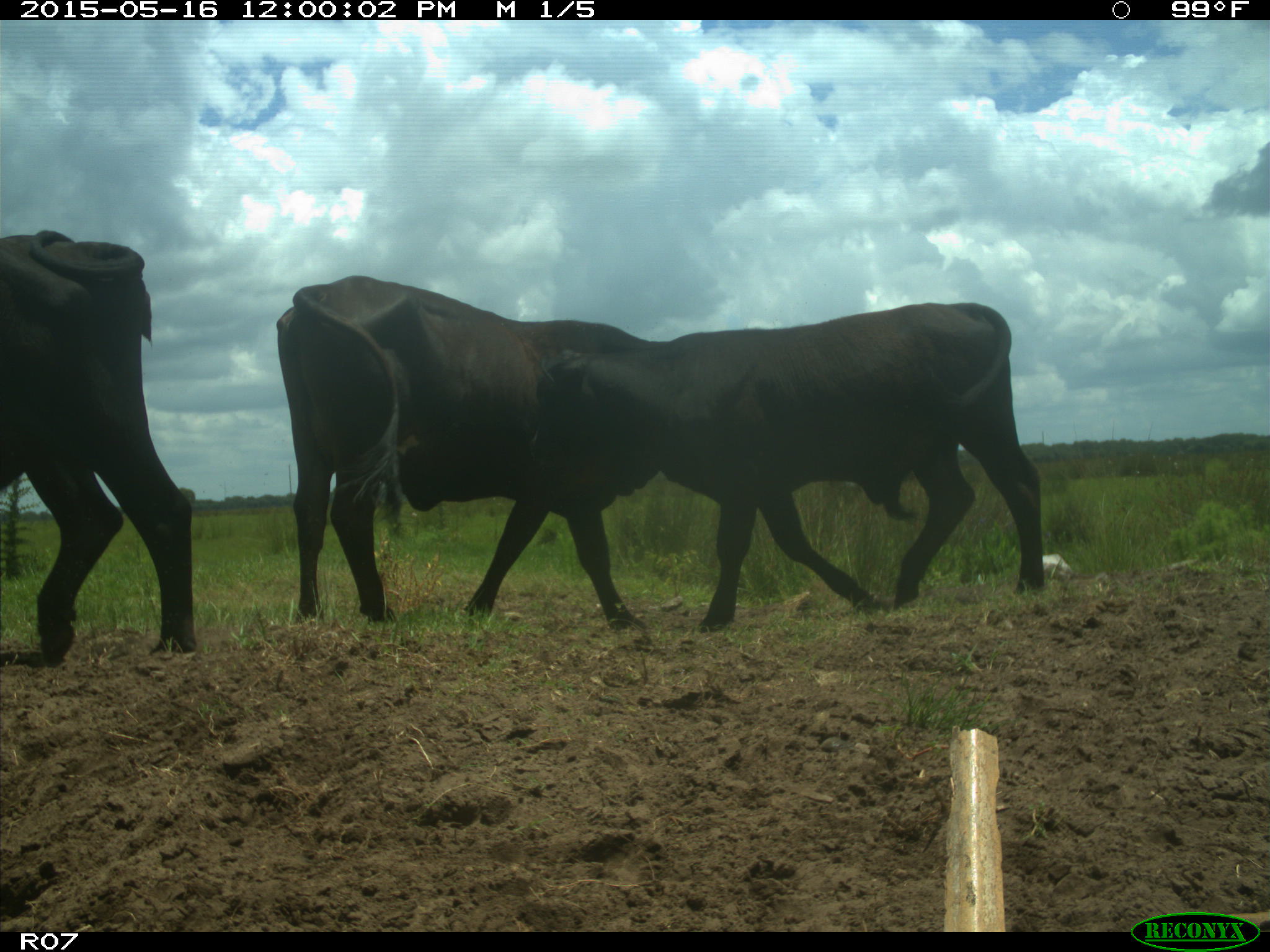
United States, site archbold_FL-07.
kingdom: Animalia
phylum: Chordata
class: Mammalia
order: Artiodactyla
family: Bovidae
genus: Bos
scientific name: Bos taurus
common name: domestic cow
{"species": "Bos taurus (domestic cow)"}